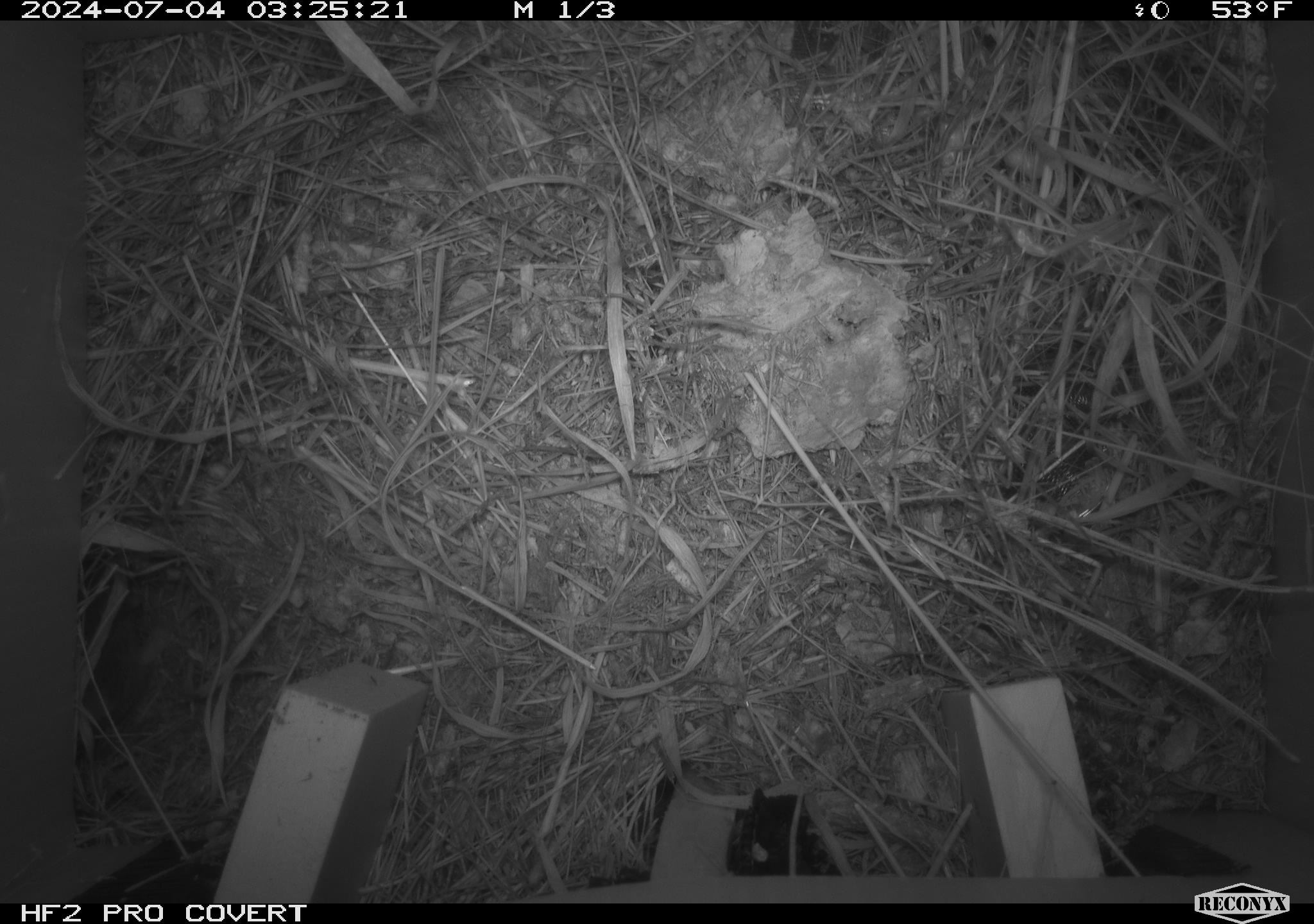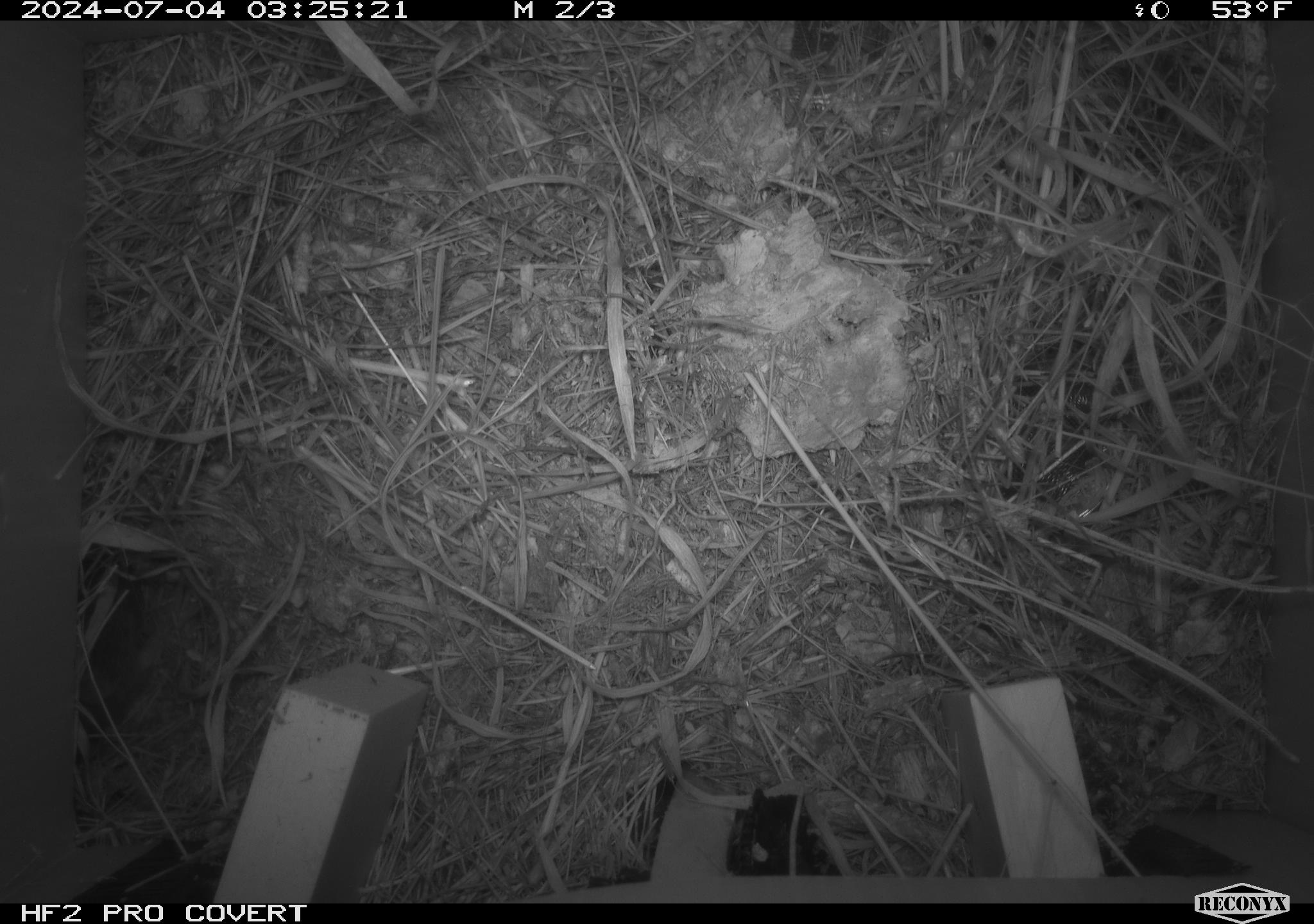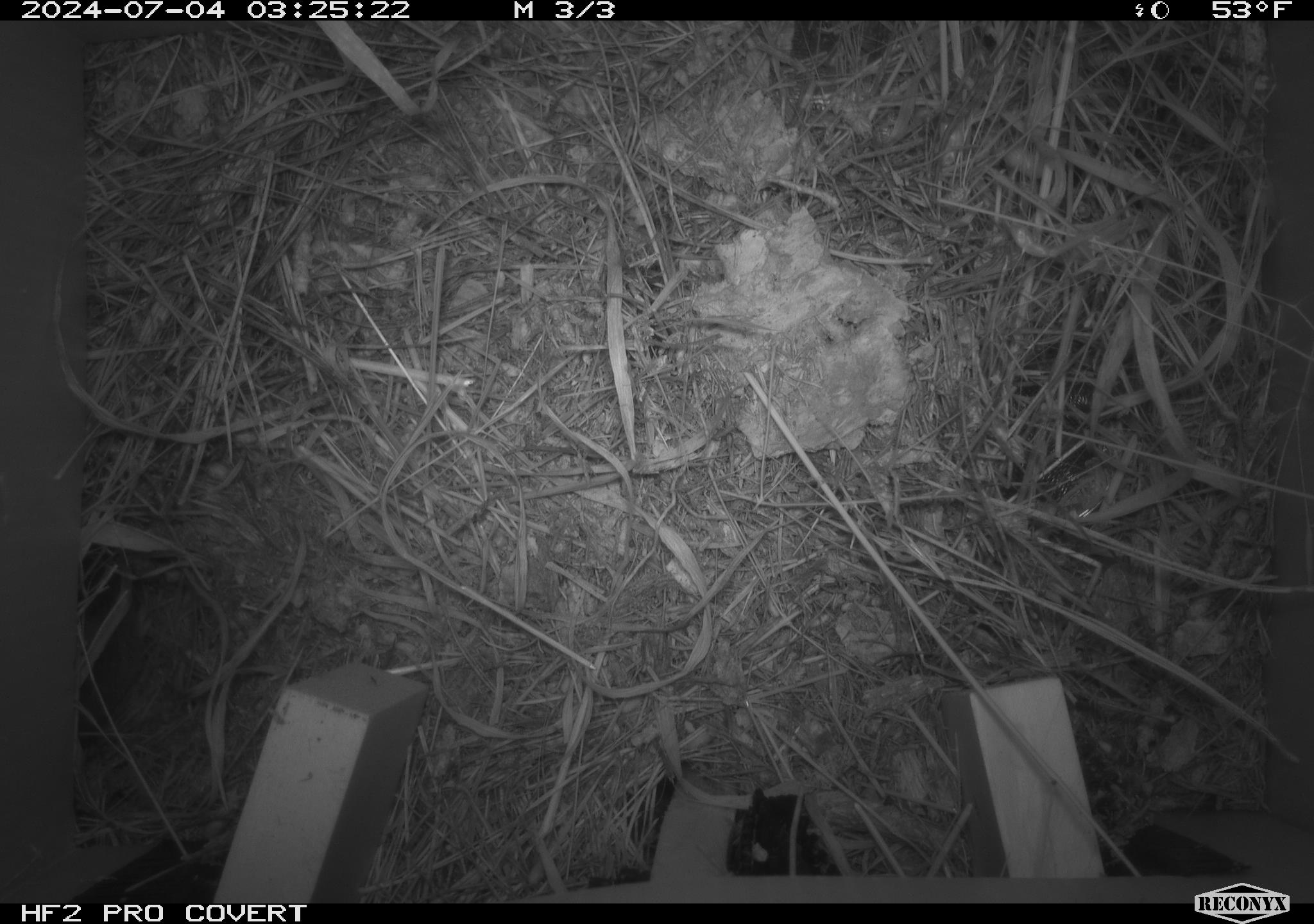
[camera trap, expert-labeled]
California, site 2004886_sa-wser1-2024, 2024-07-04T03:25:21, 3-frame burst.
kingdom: Animalia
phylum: Chordata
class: Mammalia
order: Rodentia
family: Cricetidae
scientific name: Arvicolinae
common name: voles, lemmings, and muskrats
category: arvicolinae subfamily